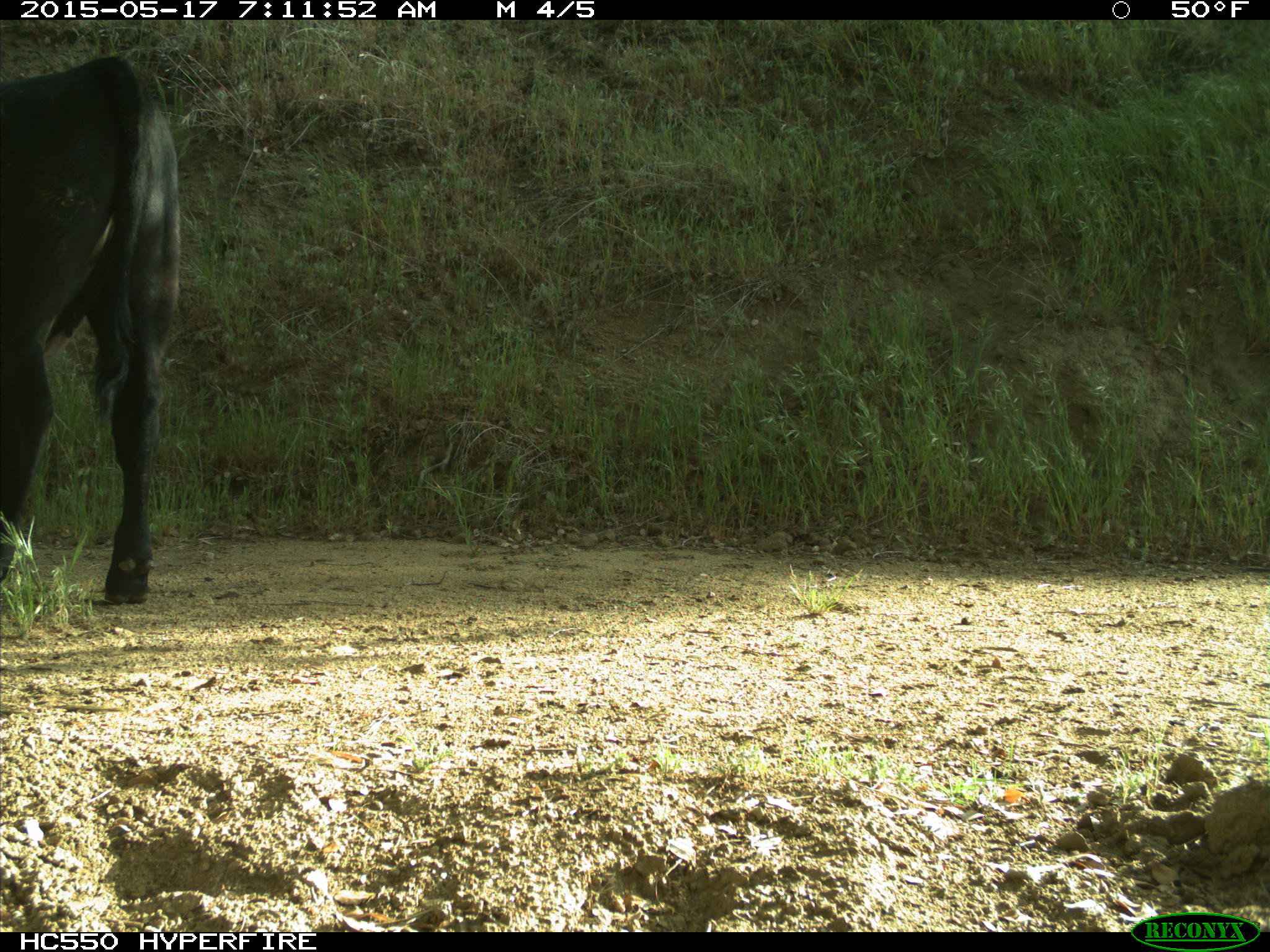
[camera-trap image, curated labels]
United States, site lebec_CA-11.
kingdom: Animalia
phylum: Chordata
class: Mammalia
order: Artiodactyla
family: Bovidae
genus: Bos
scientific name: Bos taurus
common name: domestic cow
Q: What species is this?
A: Bos taurus (domestic cow).